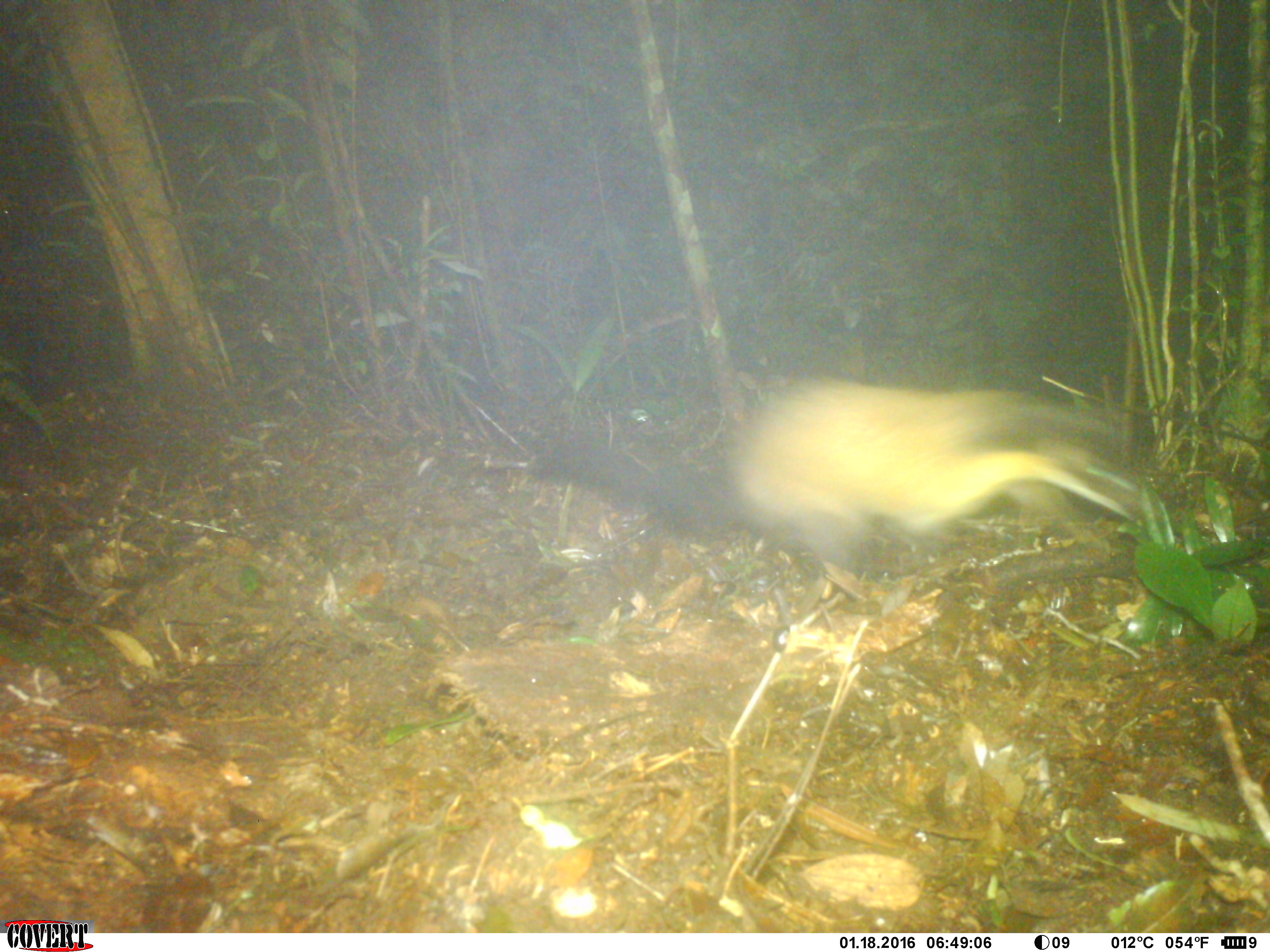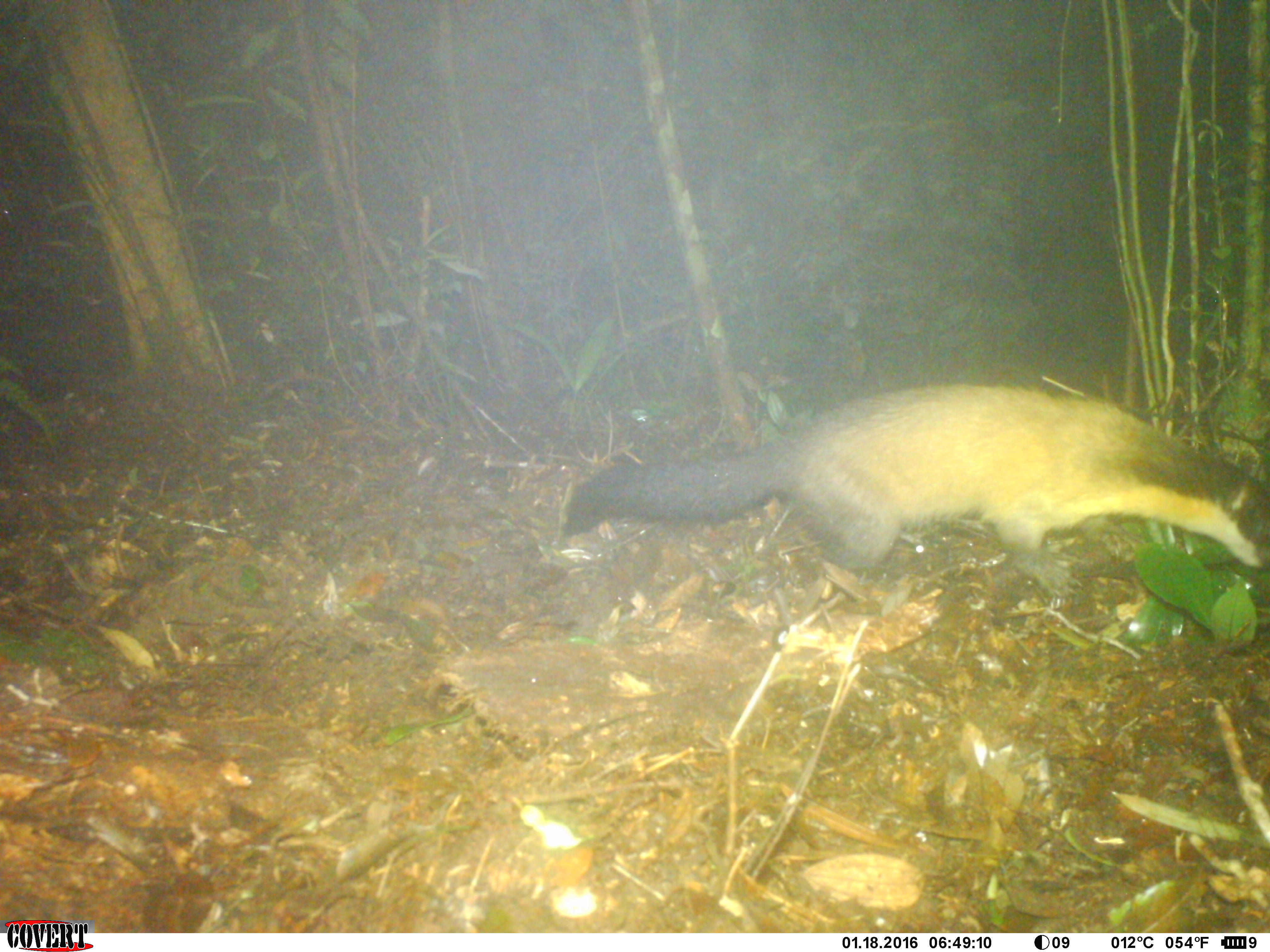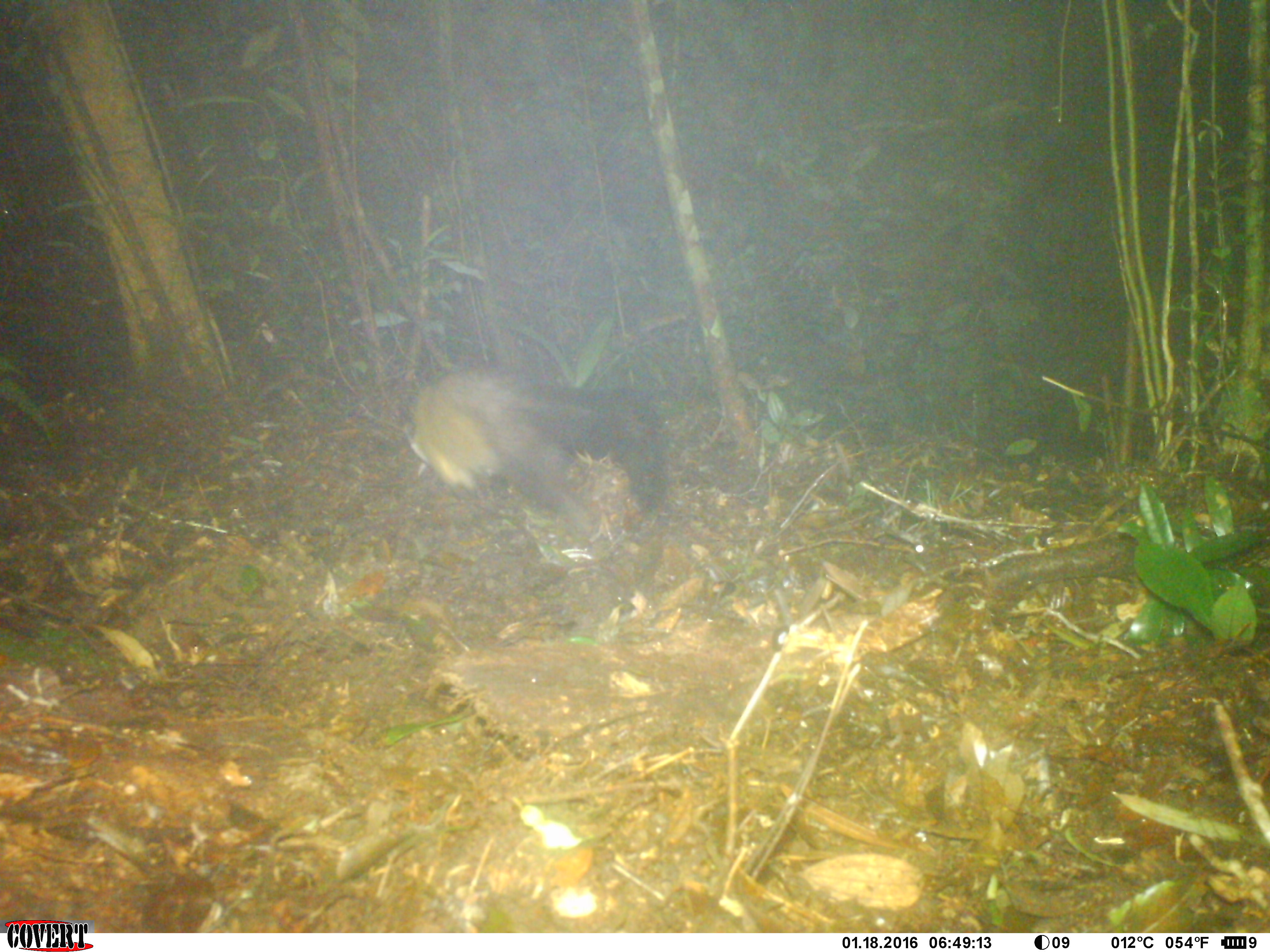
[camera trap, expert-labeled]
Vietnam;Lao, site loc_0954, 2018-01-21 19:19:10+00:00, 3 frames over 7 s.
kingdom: Animalia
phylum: Chordata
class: Mammalia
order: Carnivora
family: Mustelidae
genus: Martes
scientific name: Martes flavigula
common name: yellow-throated marten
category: yellow throated marten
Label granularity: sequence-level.